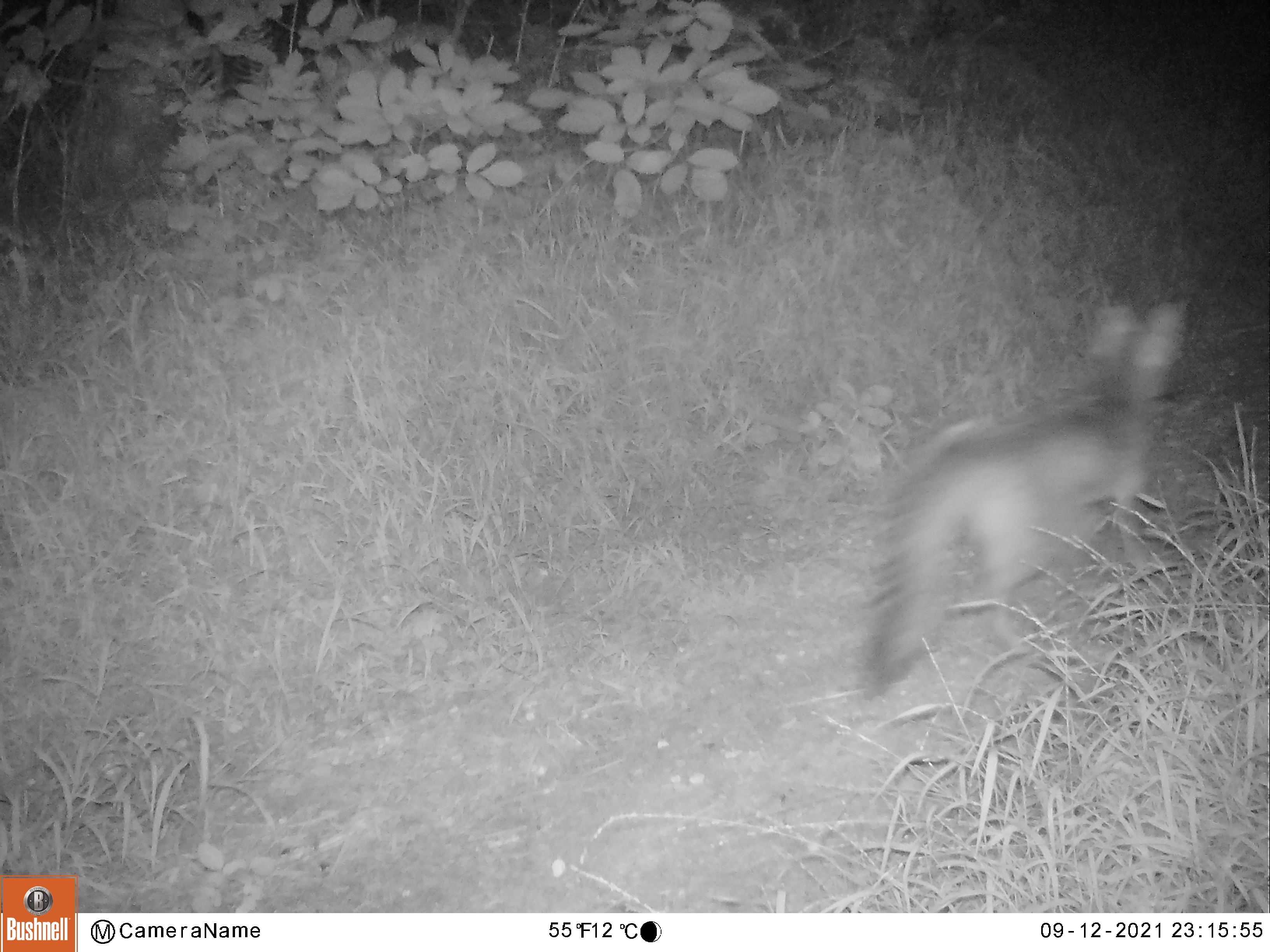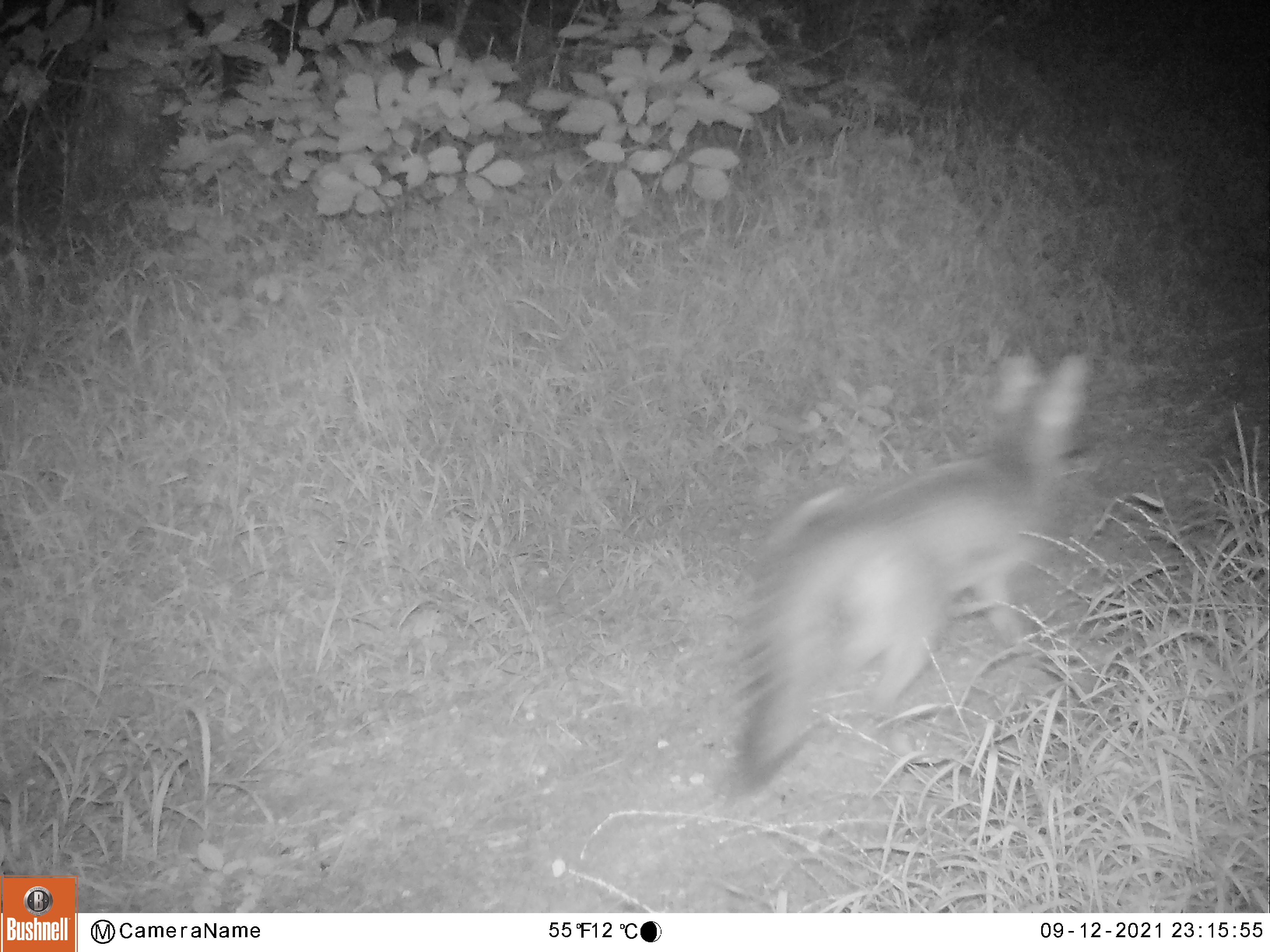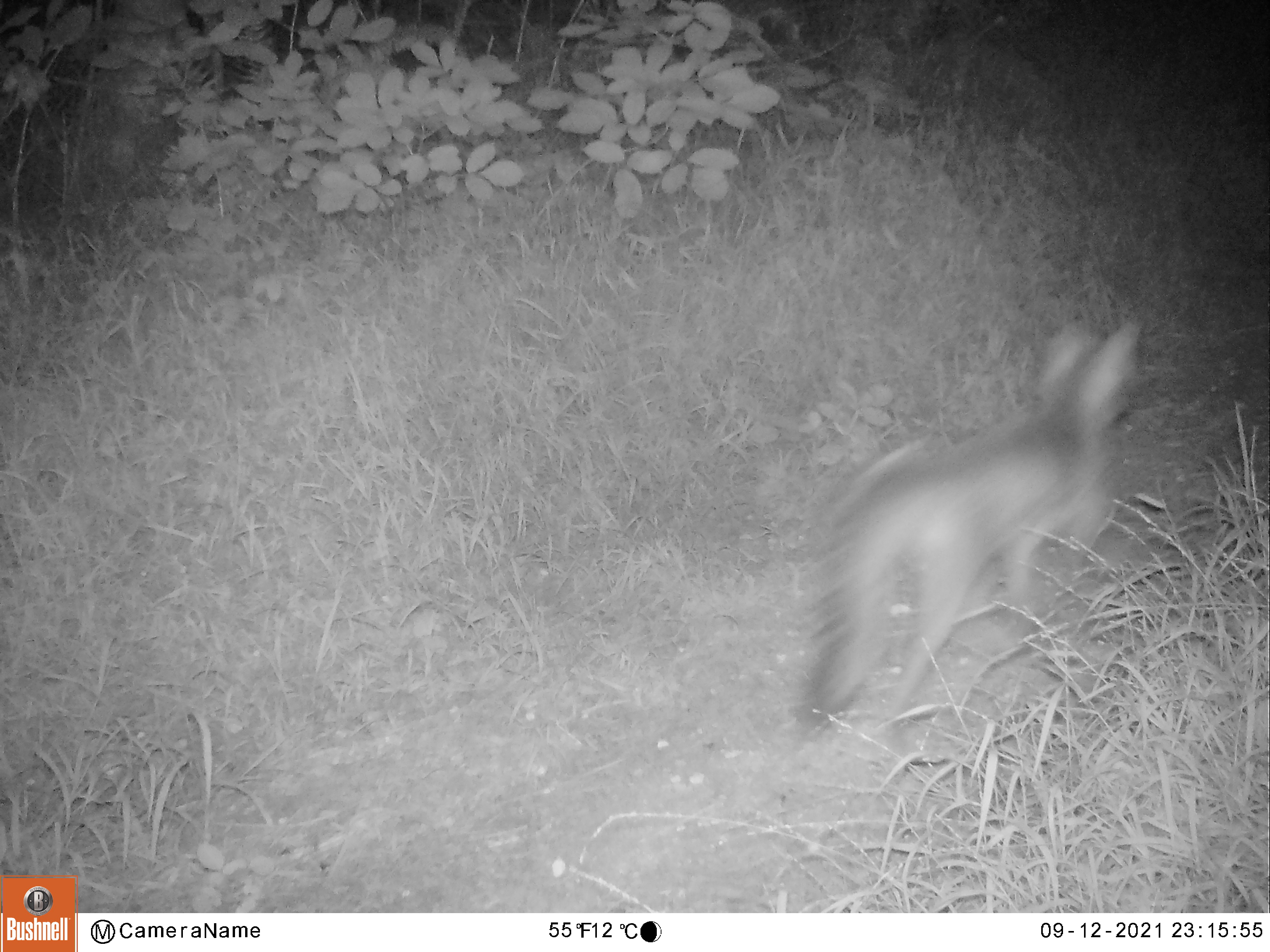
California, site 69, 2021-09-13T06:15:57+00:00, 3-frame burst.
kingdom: Animalia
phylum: Chordata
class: Mammalia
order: Carnivora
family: Canidae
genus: Urocyon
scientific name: Urocyon cinereoargenteus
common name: gray fox